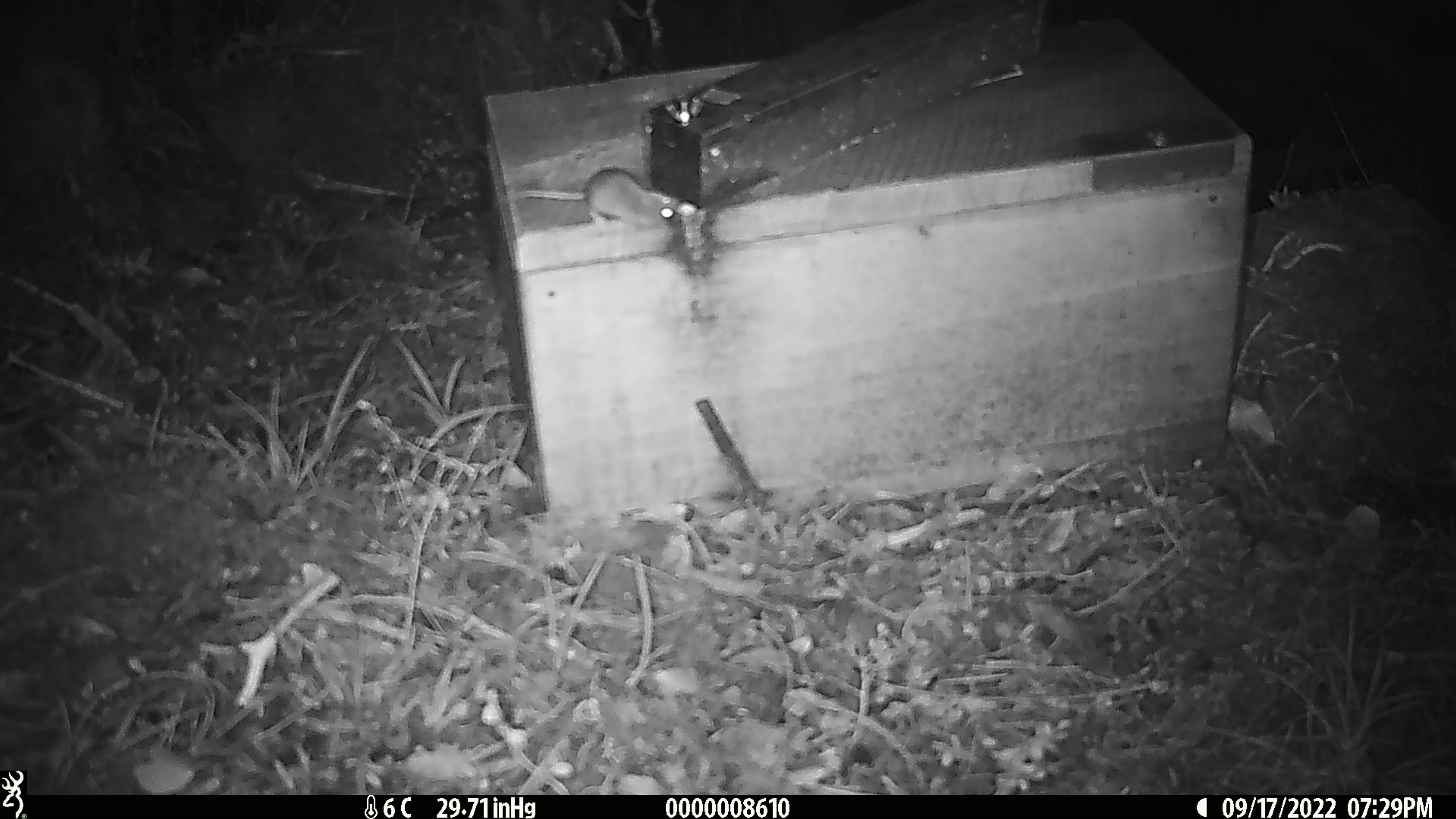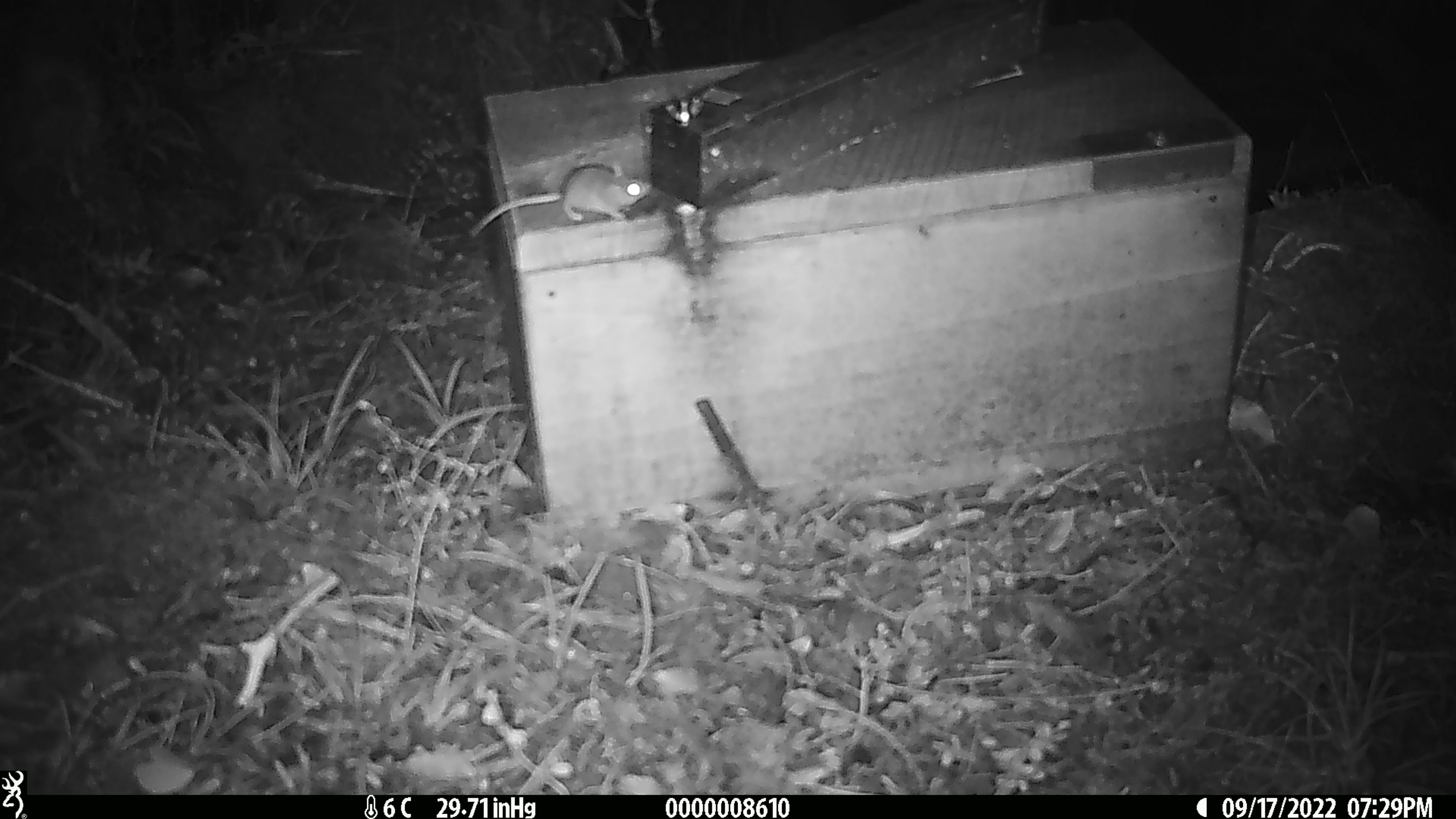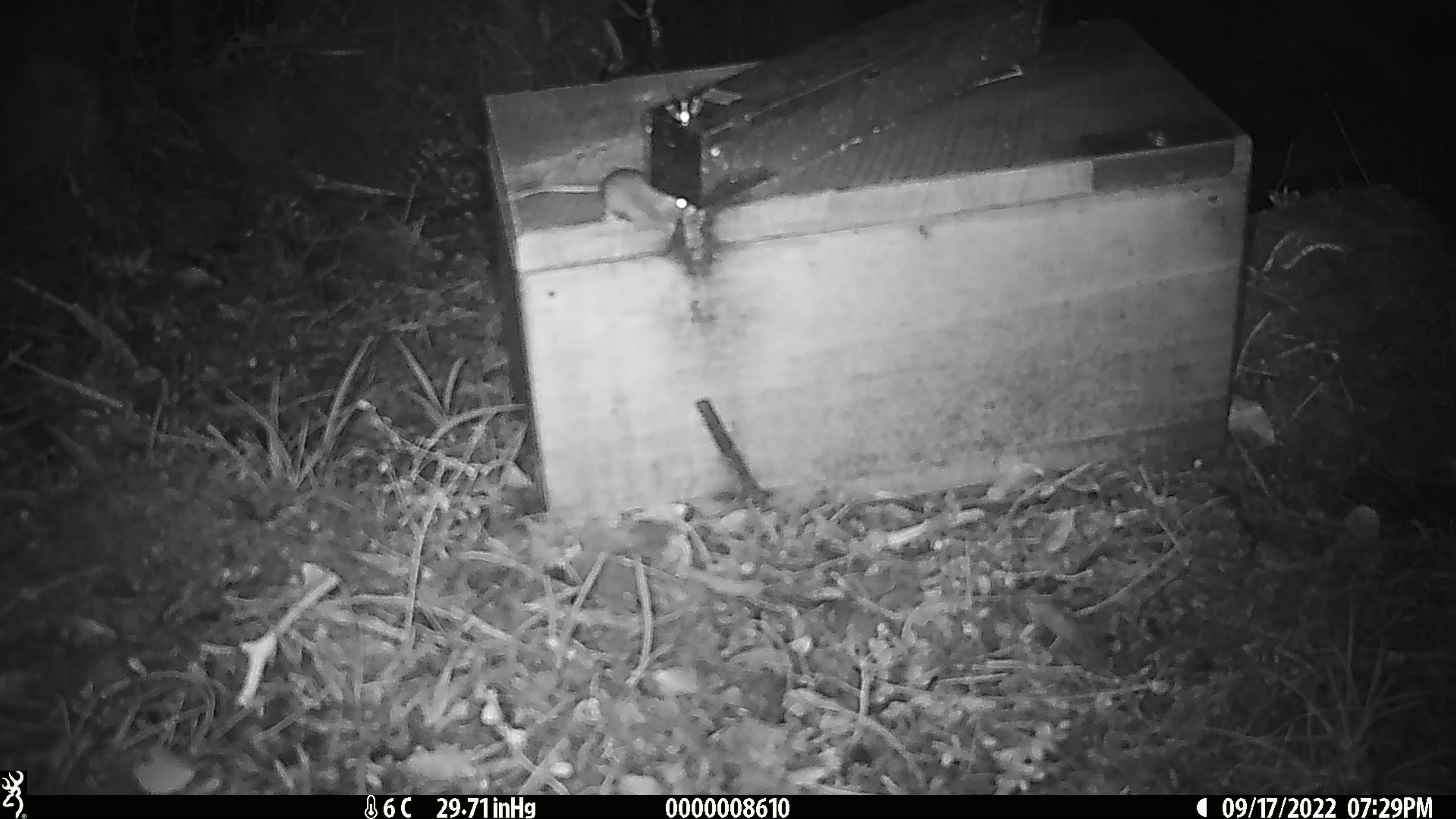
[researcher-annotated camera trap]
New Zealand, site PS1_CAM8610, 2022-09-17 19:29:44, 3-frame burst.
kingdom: Animalia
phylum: Chordata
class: Mammalia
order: Rodentia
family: Muridae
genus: Mus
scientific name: Mus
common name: mouse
Mouse (Mus).